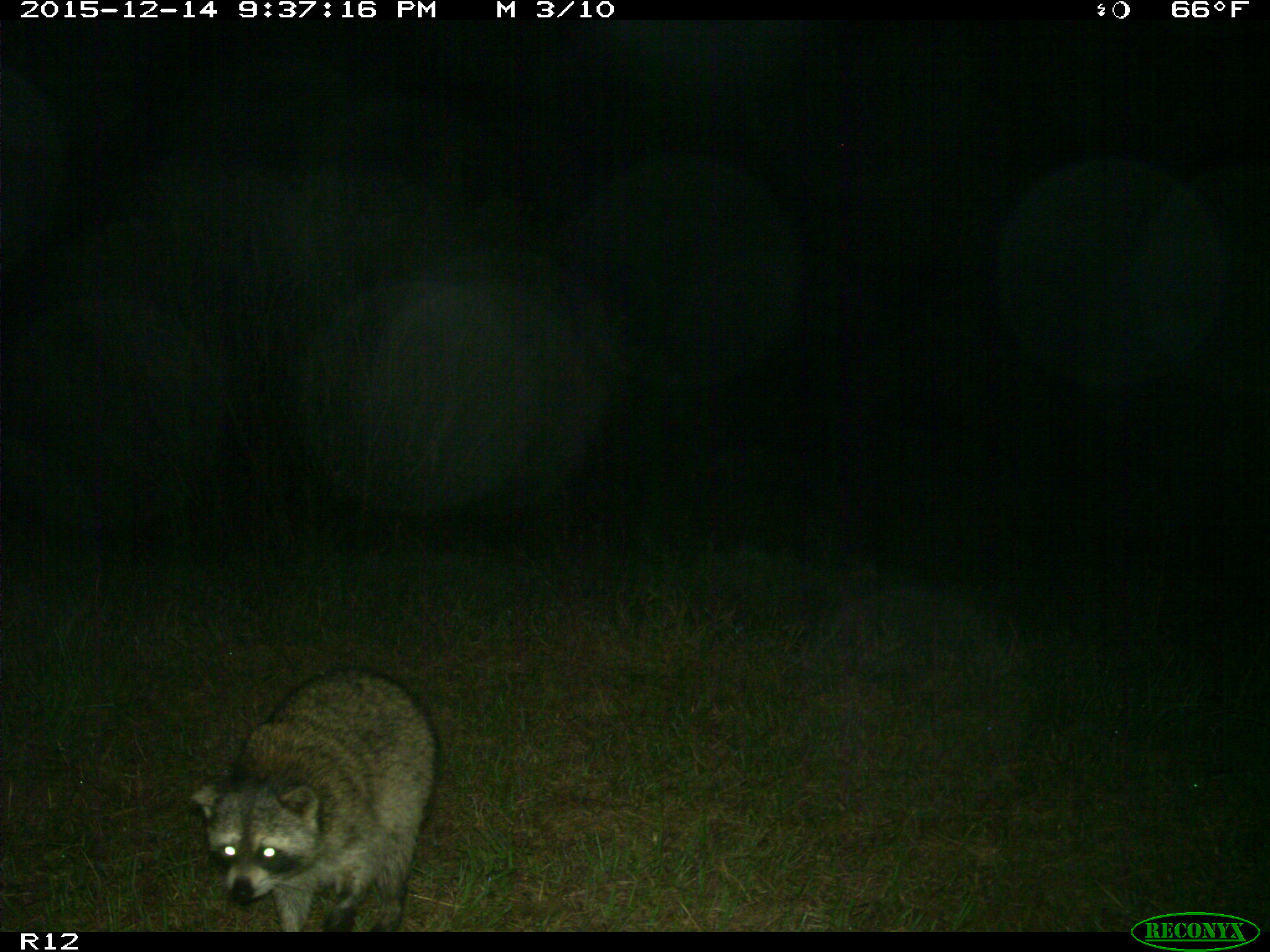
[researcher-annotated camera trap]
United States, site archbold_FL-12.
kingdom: Animalia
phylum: Chordata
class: Mammalia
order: Carnivora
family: Procyonidae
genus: Procyon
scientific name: Procyon lotor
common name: common raccoon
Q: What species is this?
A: Procyon lotor (common raccoon).